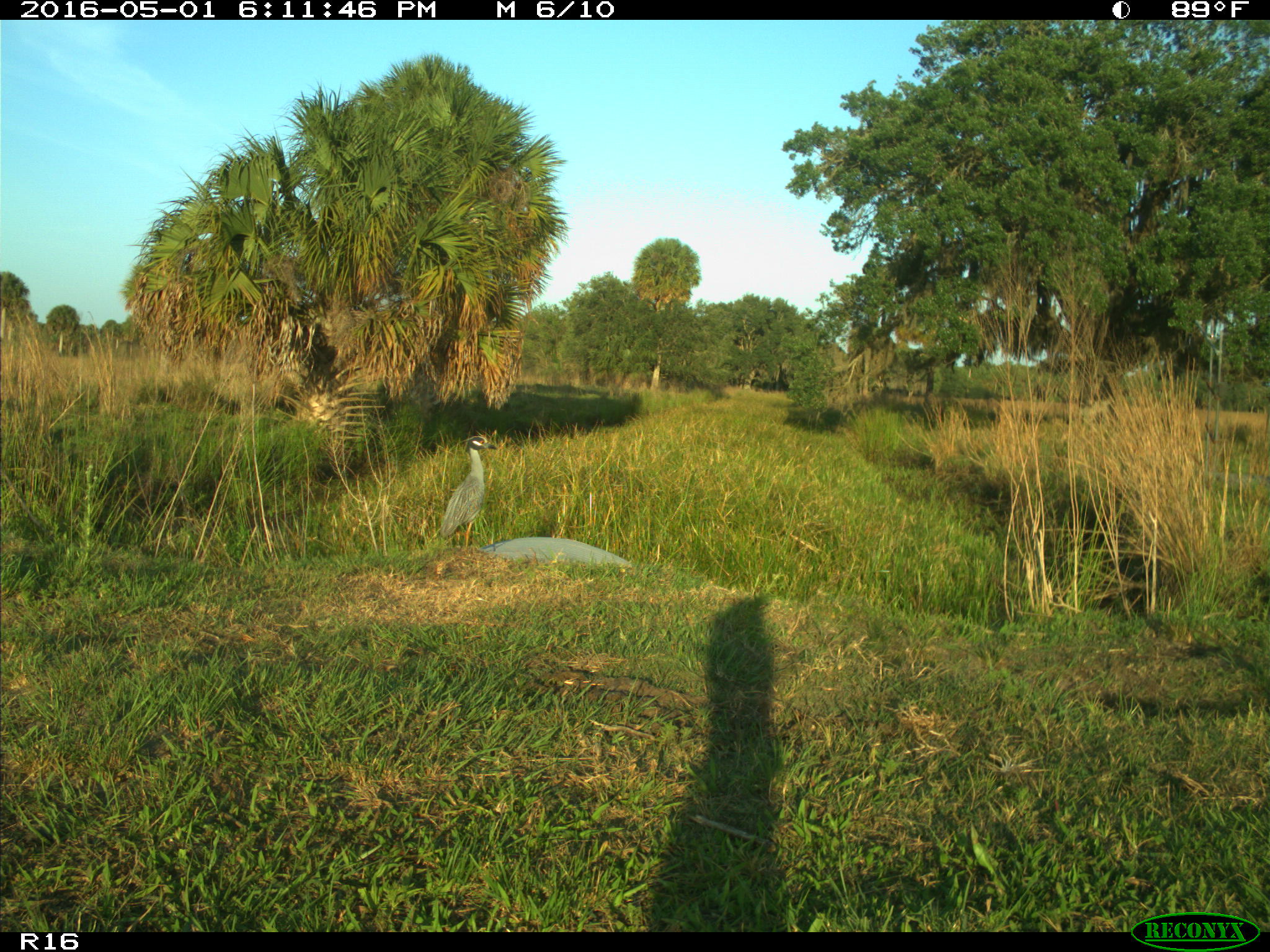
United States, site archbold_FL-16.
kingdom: Animalia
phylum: Chordata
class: Aves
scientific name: Aves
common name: birds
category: unidentified bird